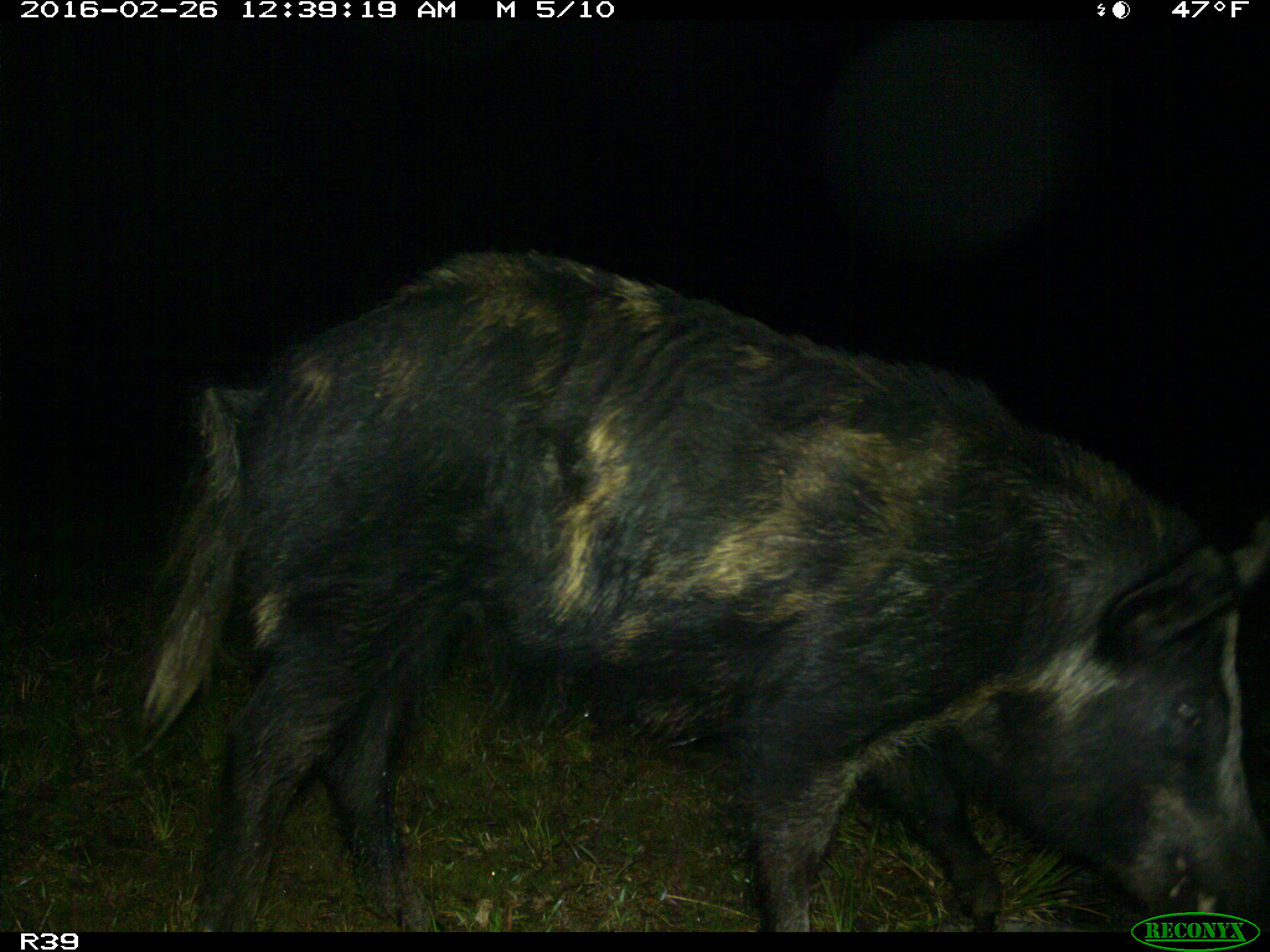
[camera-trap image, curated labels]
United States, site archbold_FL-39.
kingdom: Animalia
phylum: Chordata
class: Mammalia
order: Artiodactyla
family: Suidae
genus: Sus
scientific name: Sus scrofa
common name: wild boar